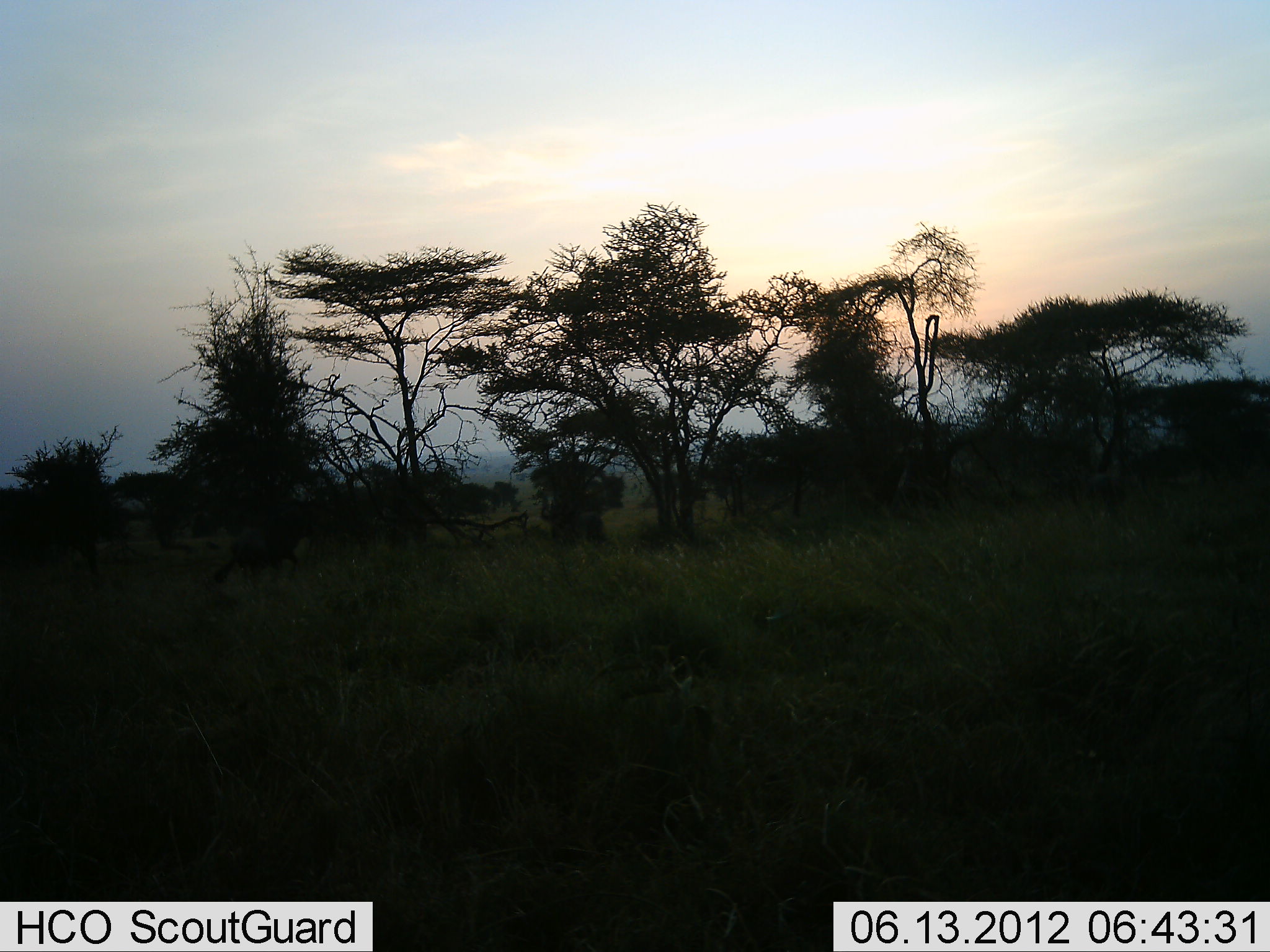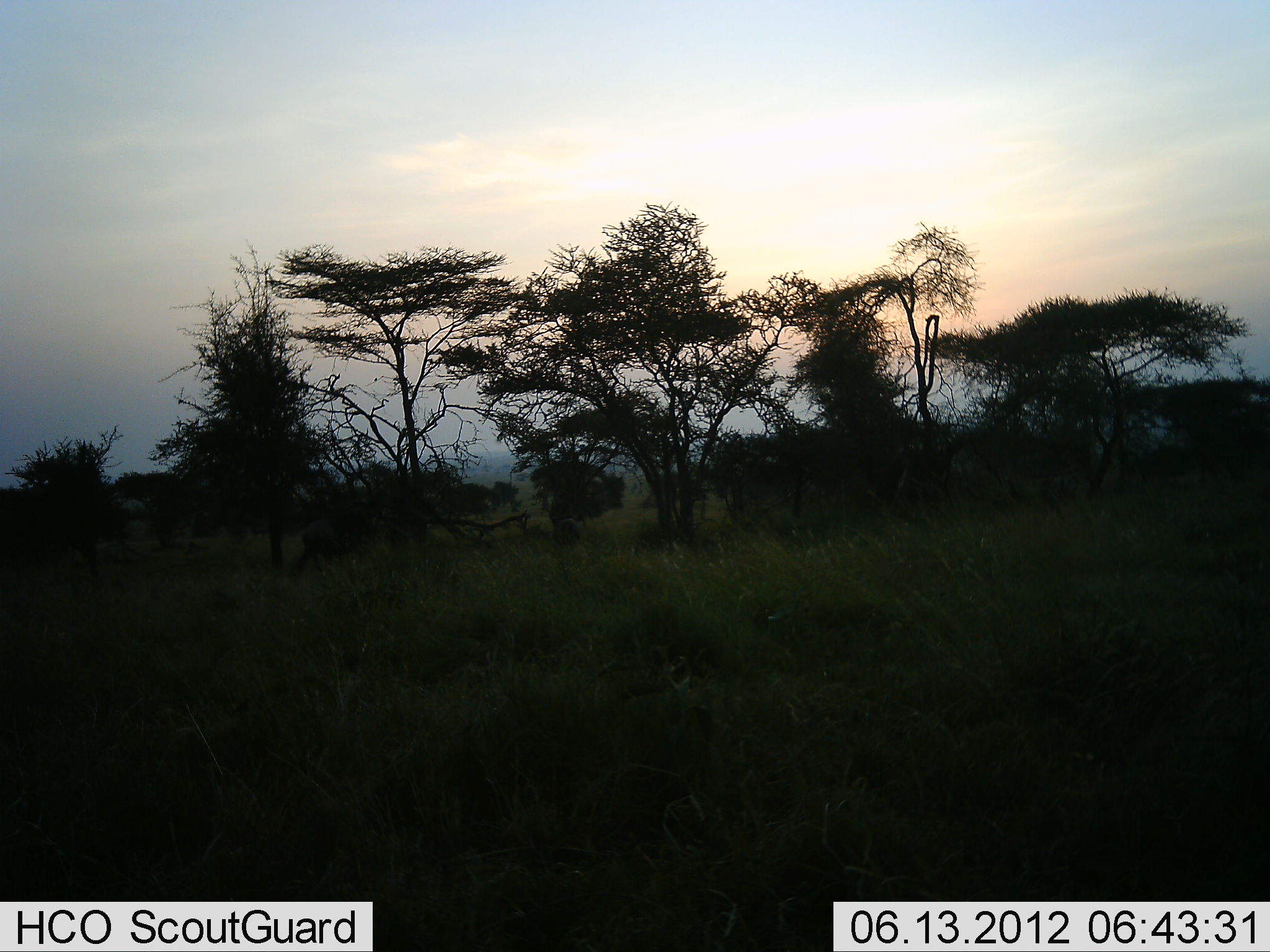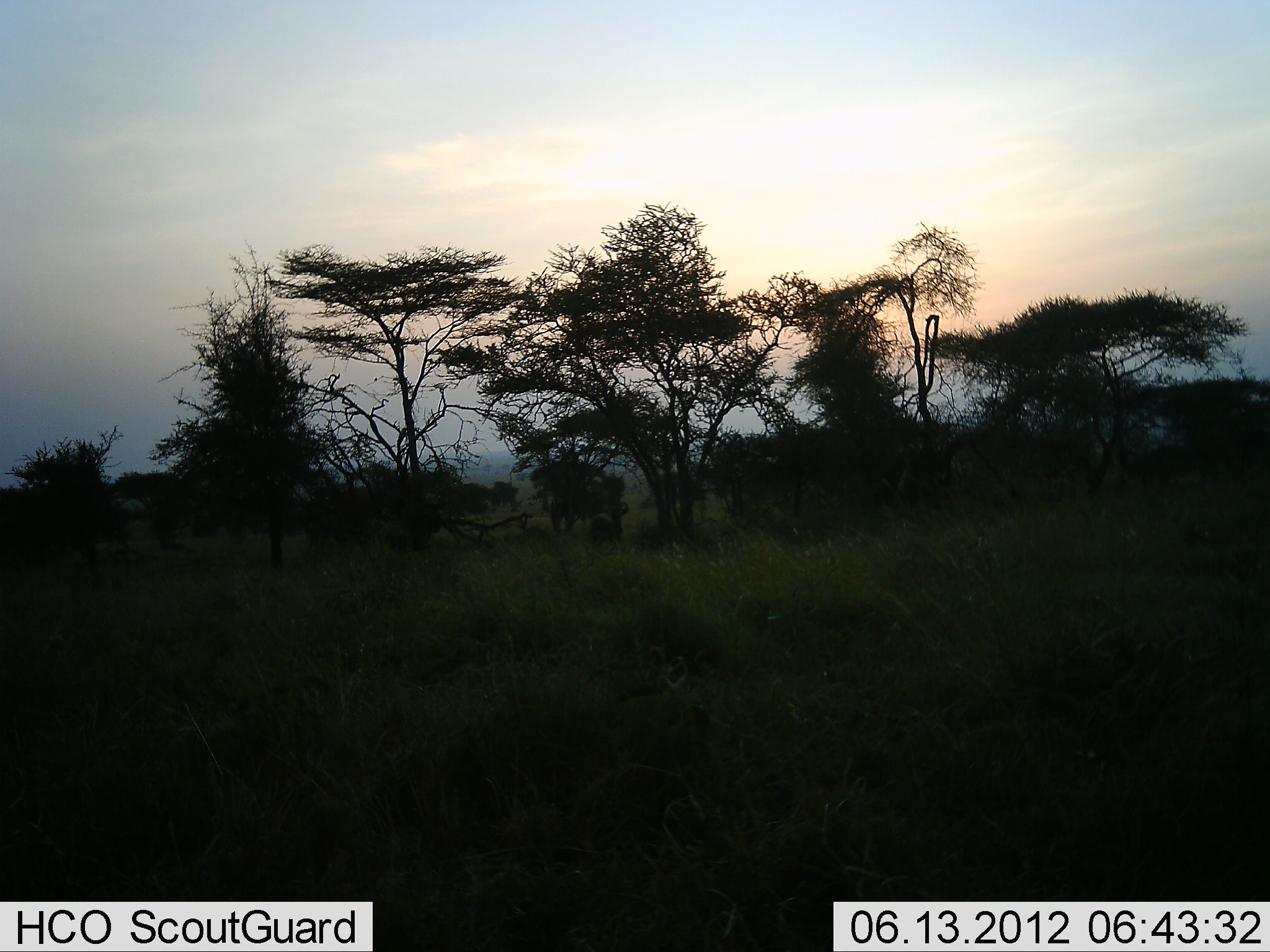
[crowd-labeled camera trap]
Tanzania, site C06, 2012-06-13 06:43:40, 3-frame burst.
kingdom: Animalia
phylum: Chordata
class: Mammalia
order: Artiodactyla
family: Bovidae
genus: Connochaetes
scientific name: Connochaetes taurinus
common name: blue wildebeest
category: wildebeest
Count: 2.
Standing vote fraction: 20%.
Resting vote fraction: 0%.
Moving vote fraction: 100%.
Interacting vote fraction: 0%.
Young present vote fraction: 0%.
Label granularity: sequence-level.